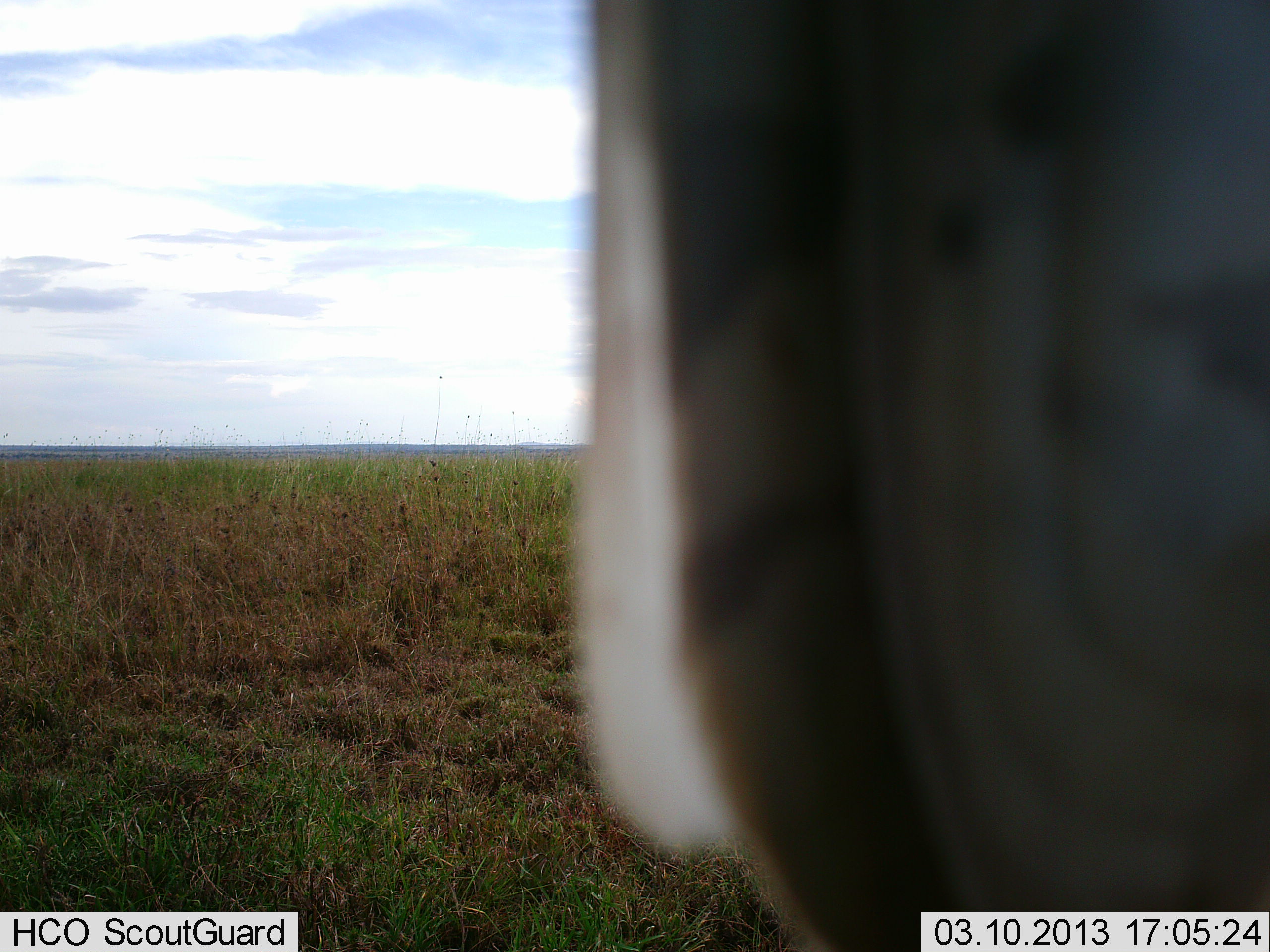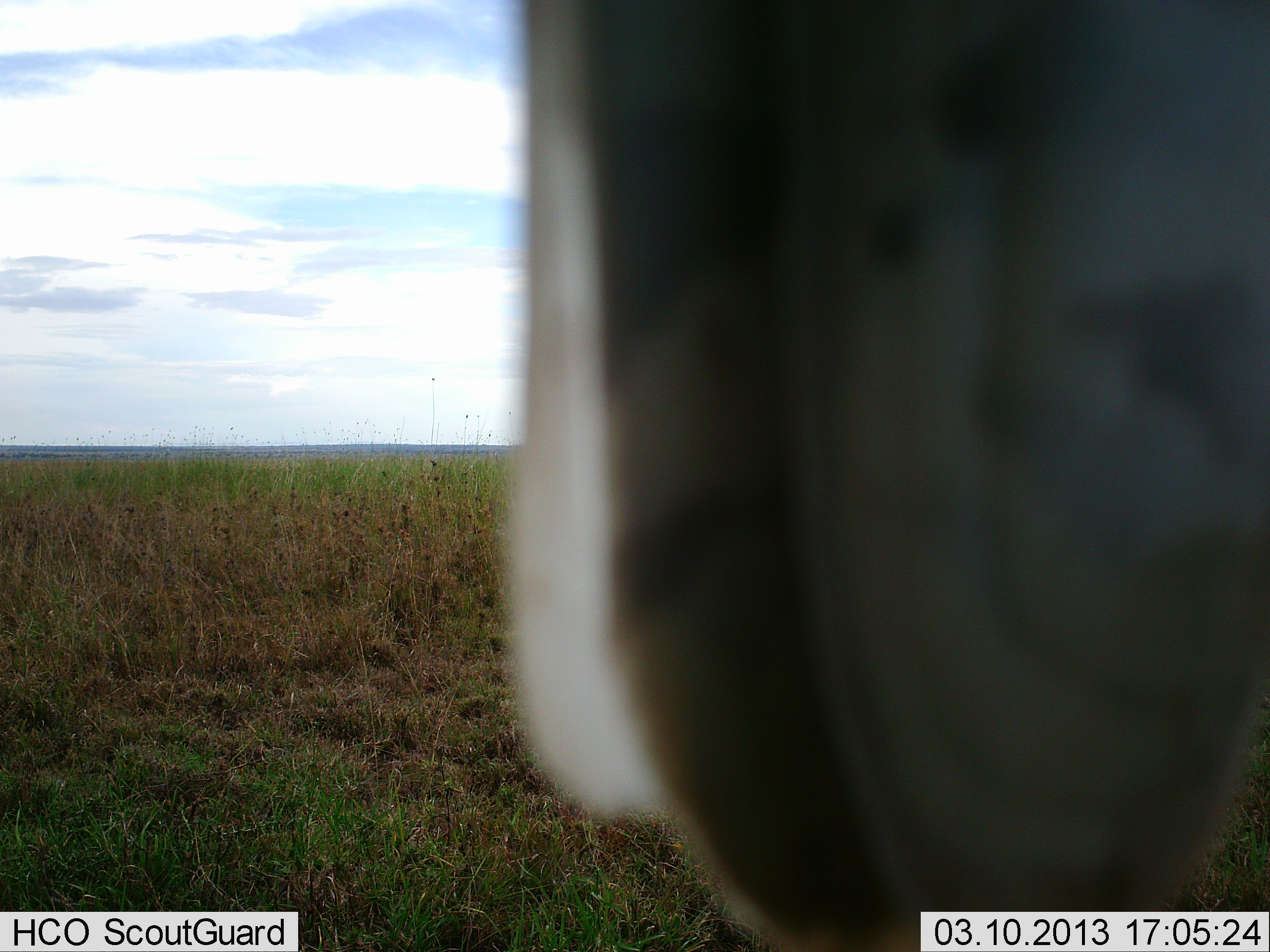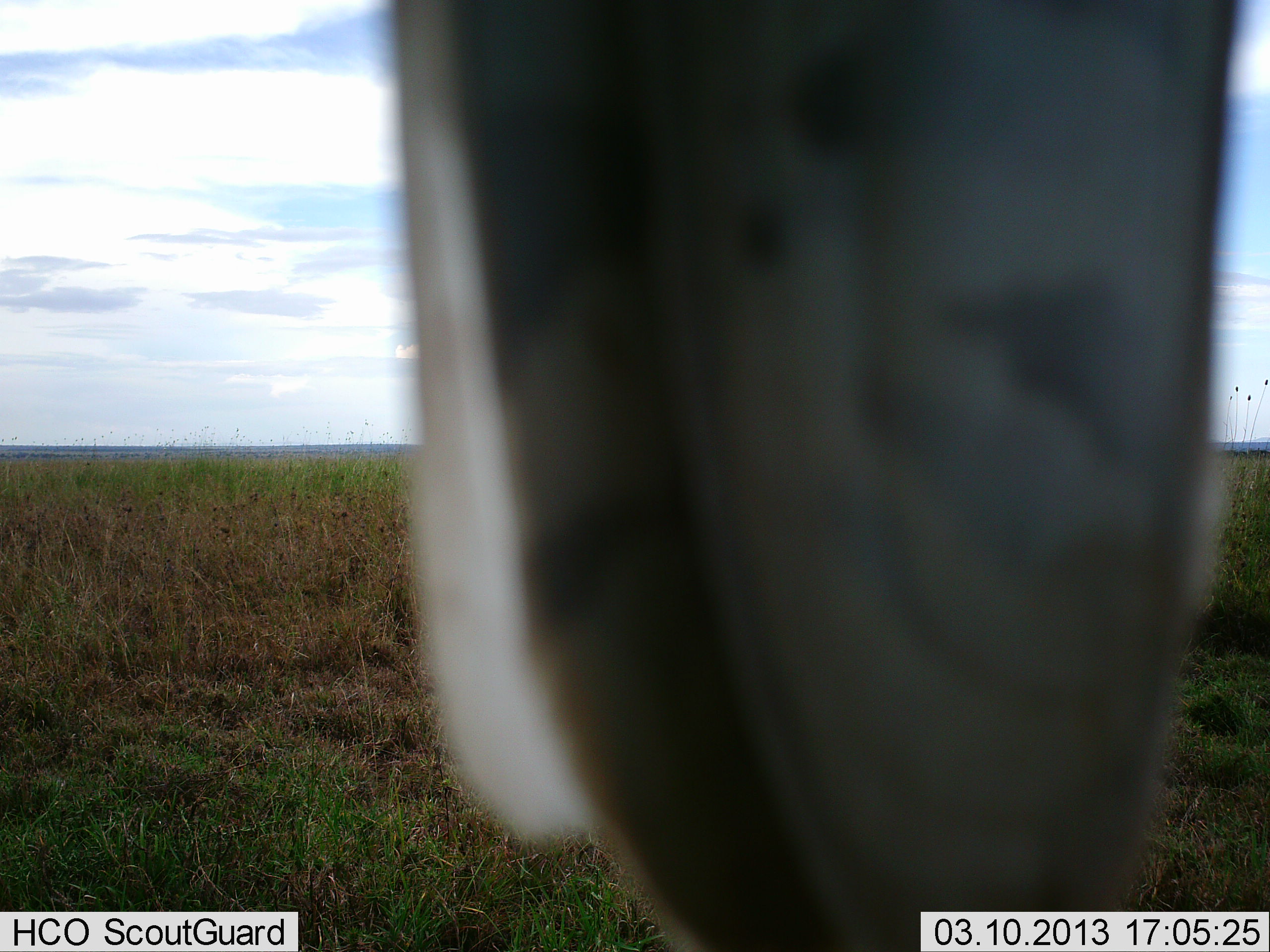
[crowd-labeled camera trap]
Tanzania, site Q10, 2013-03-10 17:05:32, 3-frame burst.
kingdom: Animalia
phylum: Chordata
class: Aves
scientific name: Aves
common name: bird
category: otherbird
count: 1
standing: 56%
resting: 56%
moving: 0%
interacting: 0%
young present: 0%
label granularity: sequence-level